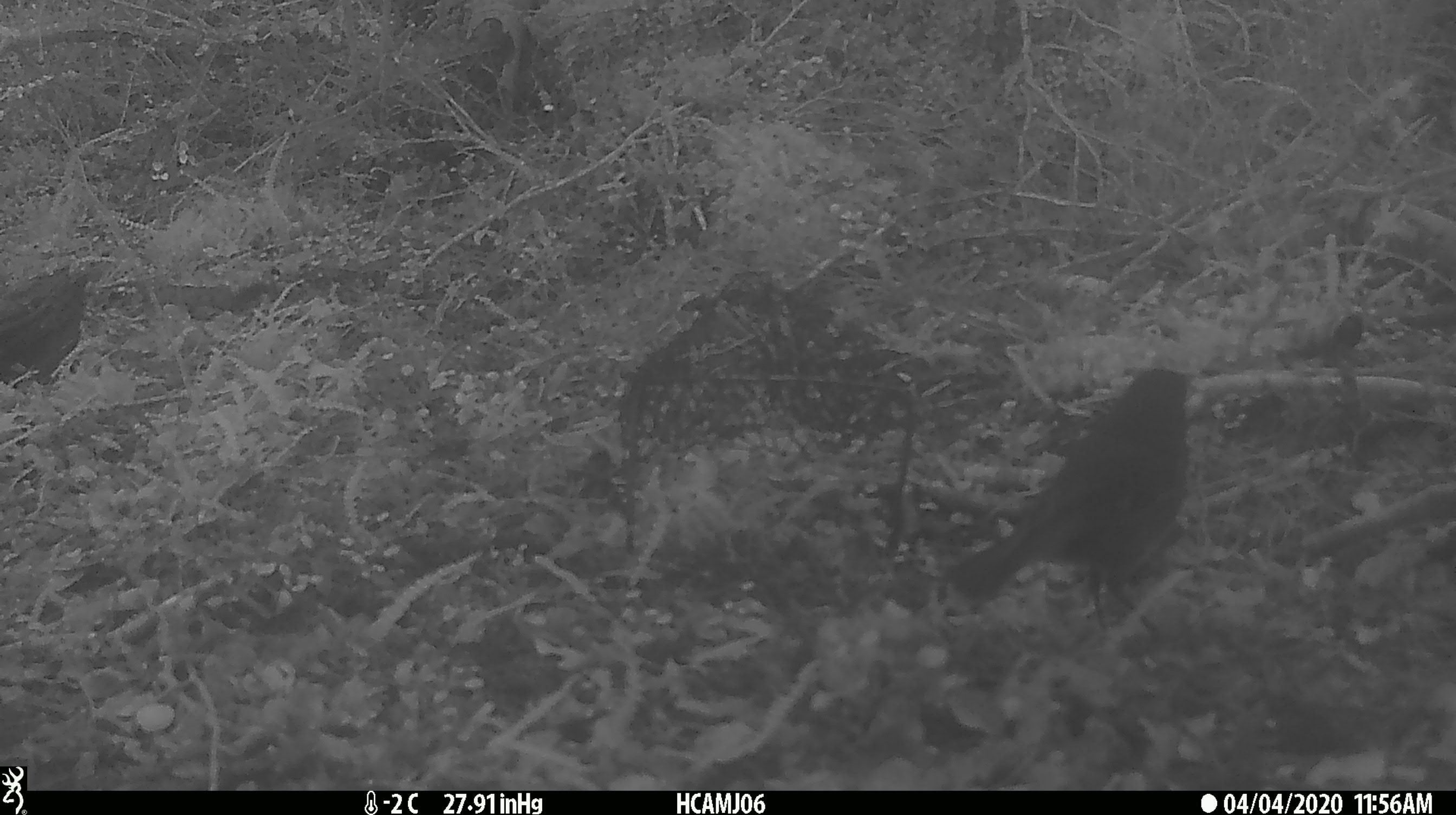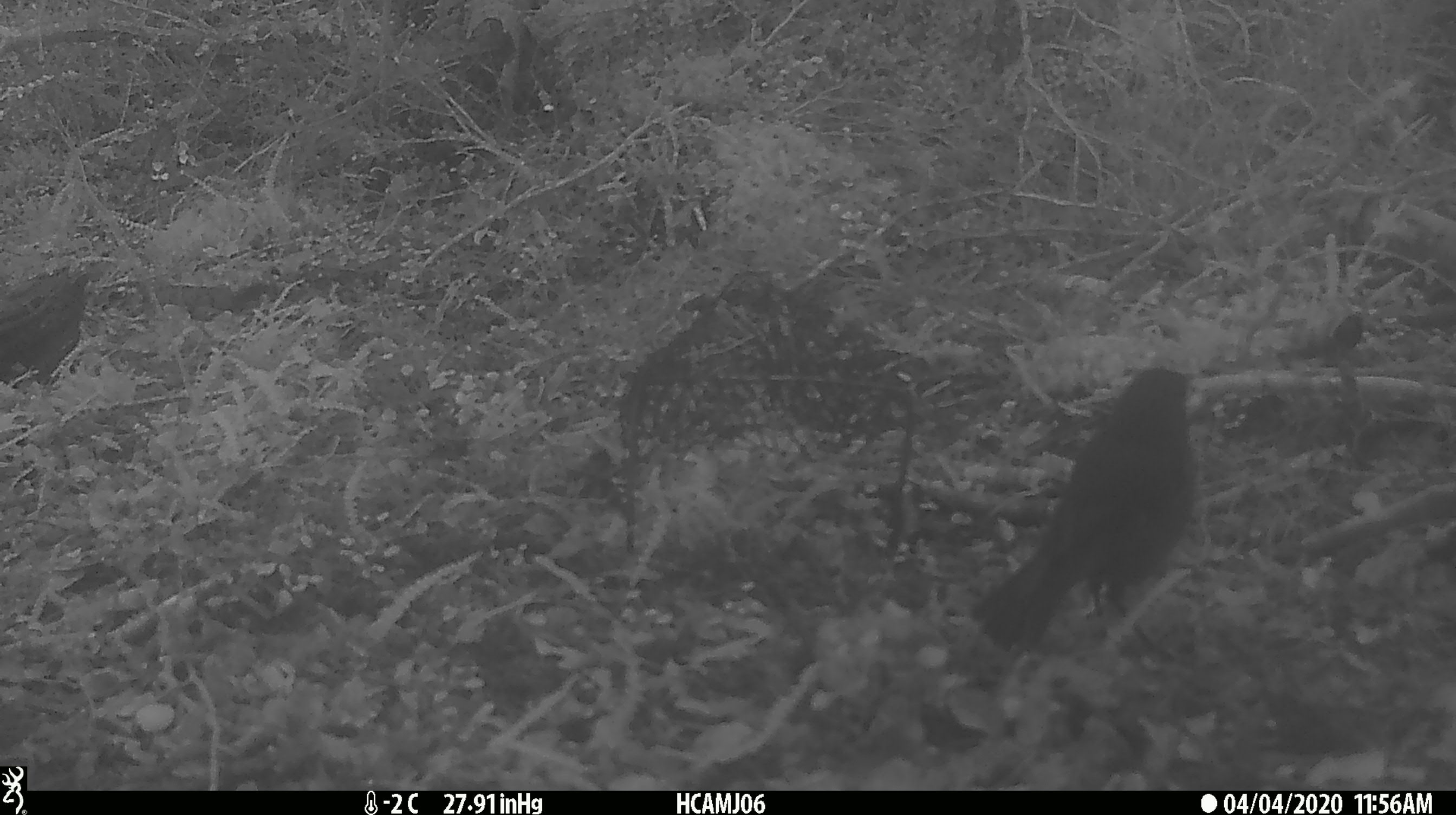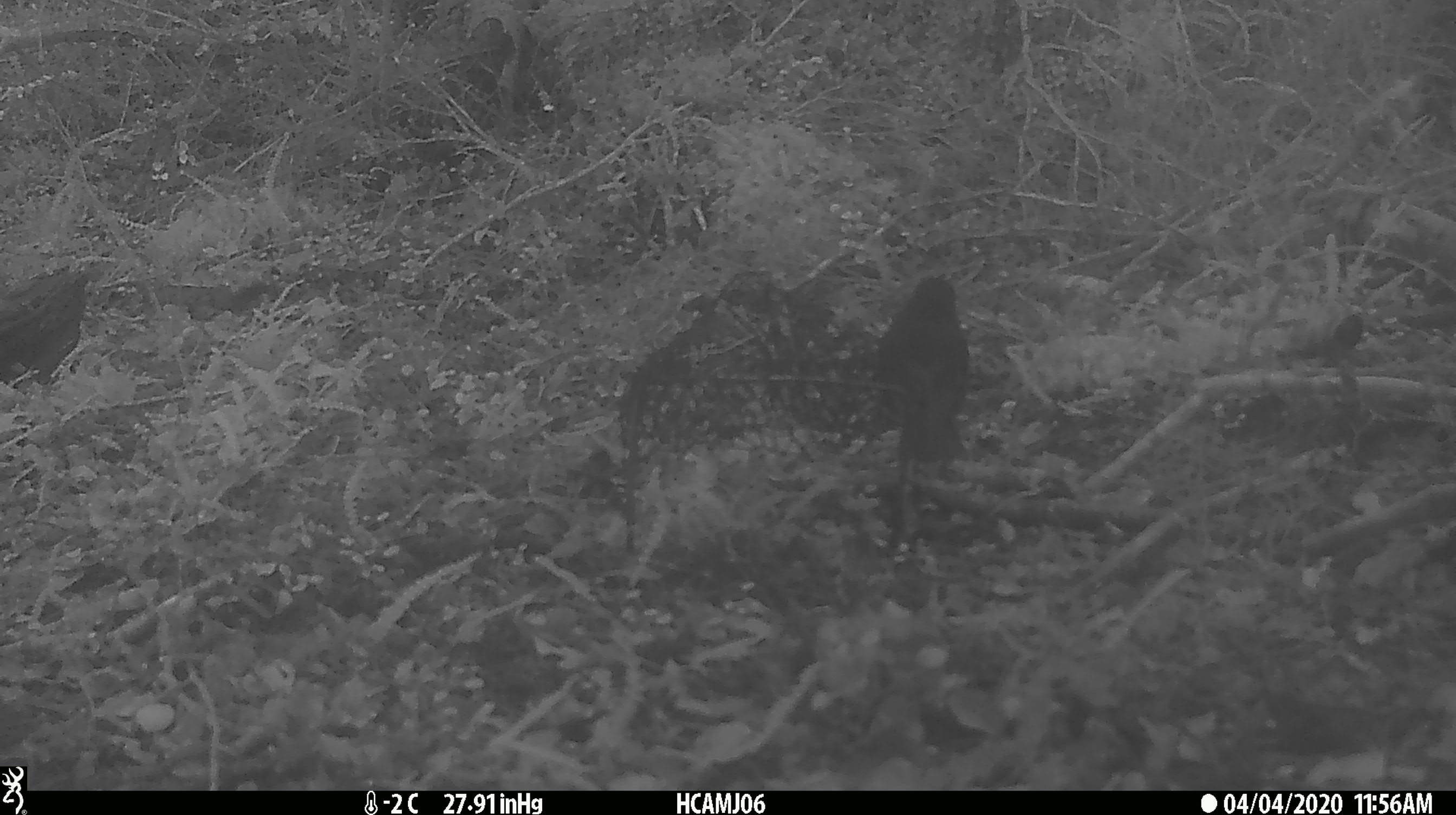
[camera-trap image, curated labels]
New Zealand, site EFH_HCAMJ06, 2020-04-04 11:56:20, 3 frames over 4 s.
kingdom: Animalia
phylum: Chordata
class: Aves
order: Passeriformes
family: Petroicidae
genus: Petroica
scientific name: Petroica australis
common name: new zealand robin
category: robin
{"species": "robin (new zealand robin) (Petroica australis)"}